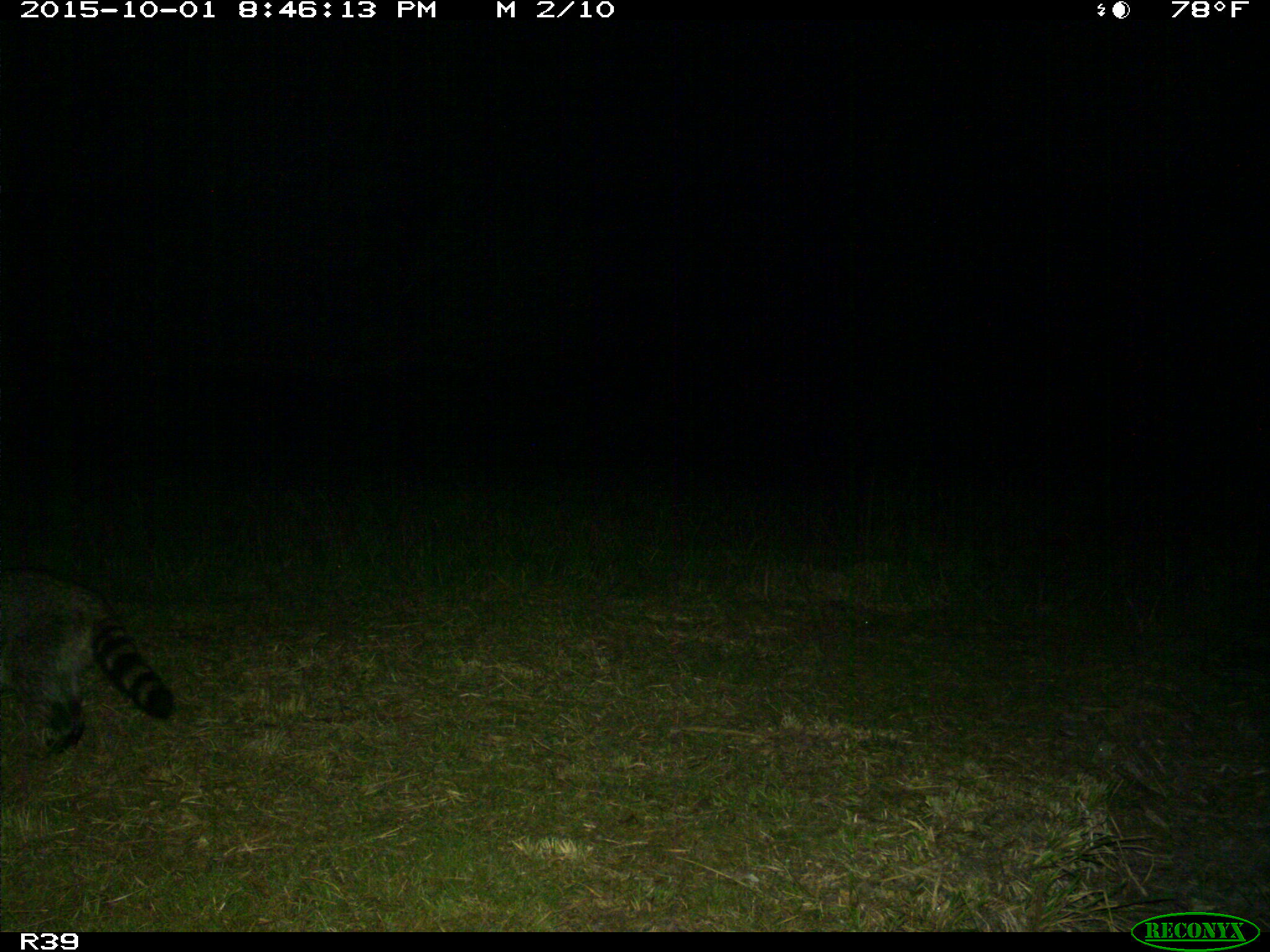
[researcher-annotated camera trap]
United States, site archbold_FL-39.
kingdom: Animalia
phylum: Chordata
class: Mammalia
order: Carnivora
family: Procyonidae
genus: Procyon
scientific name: Procyon lotor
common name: common raccoon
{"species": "Procyon lotor (common raccoon)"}